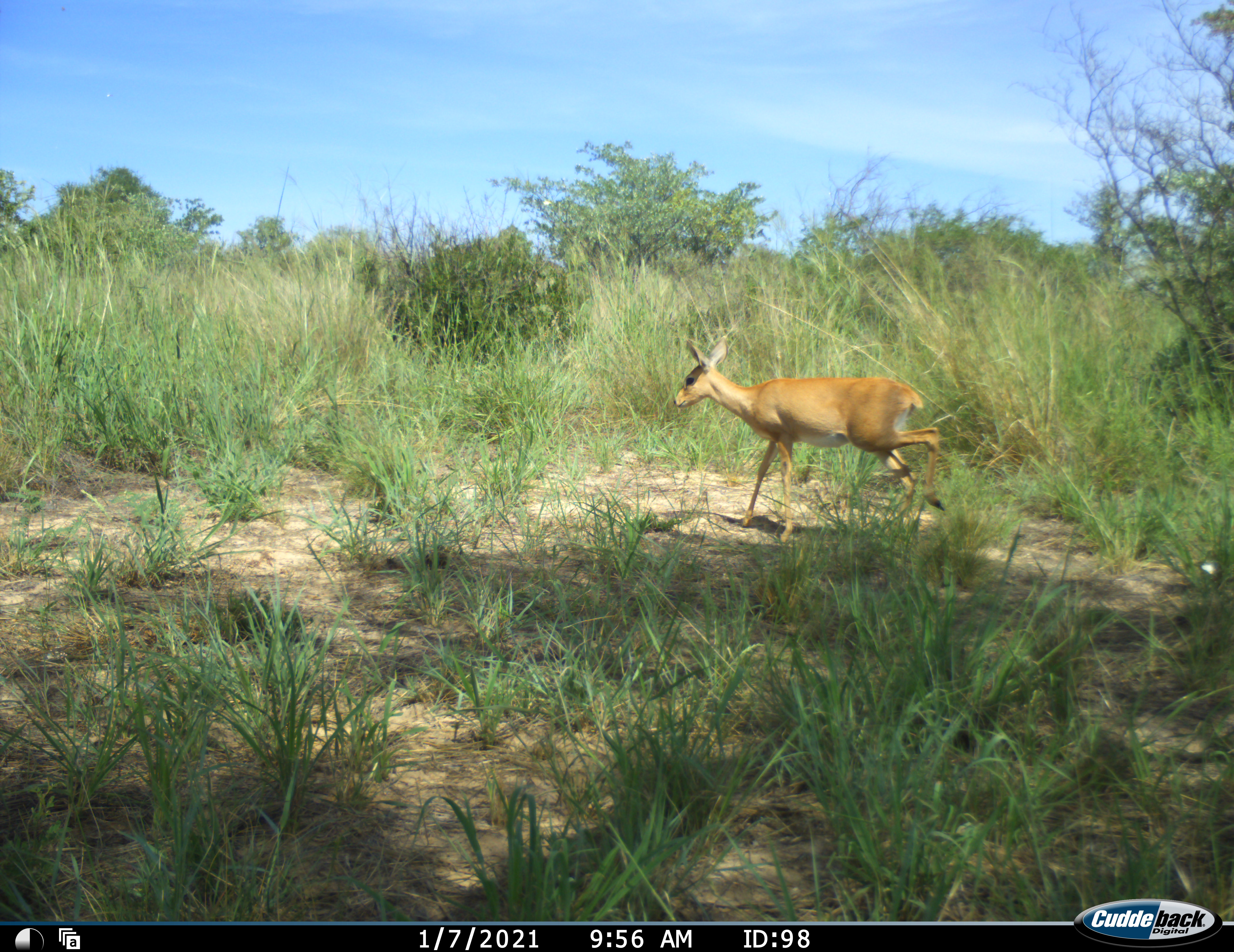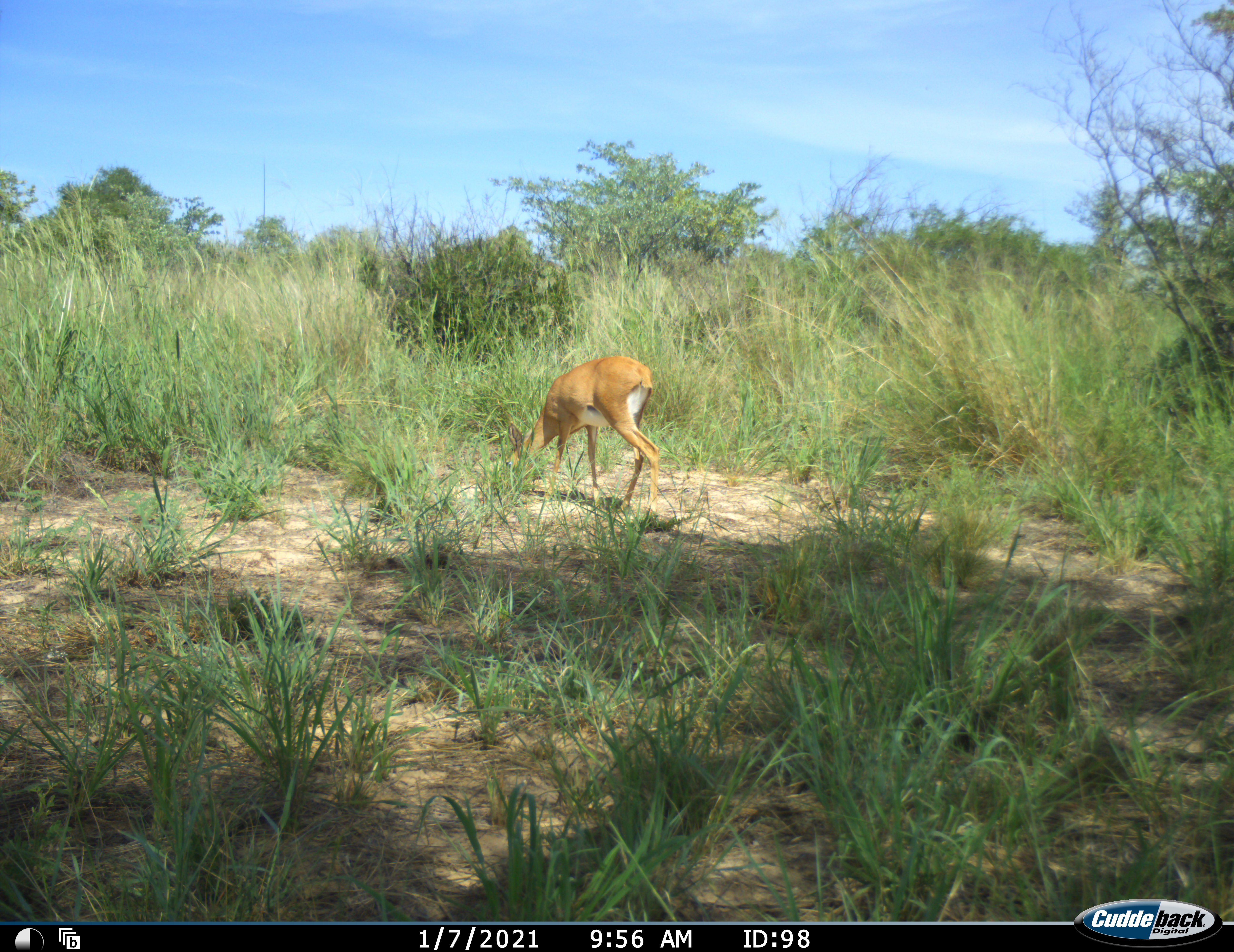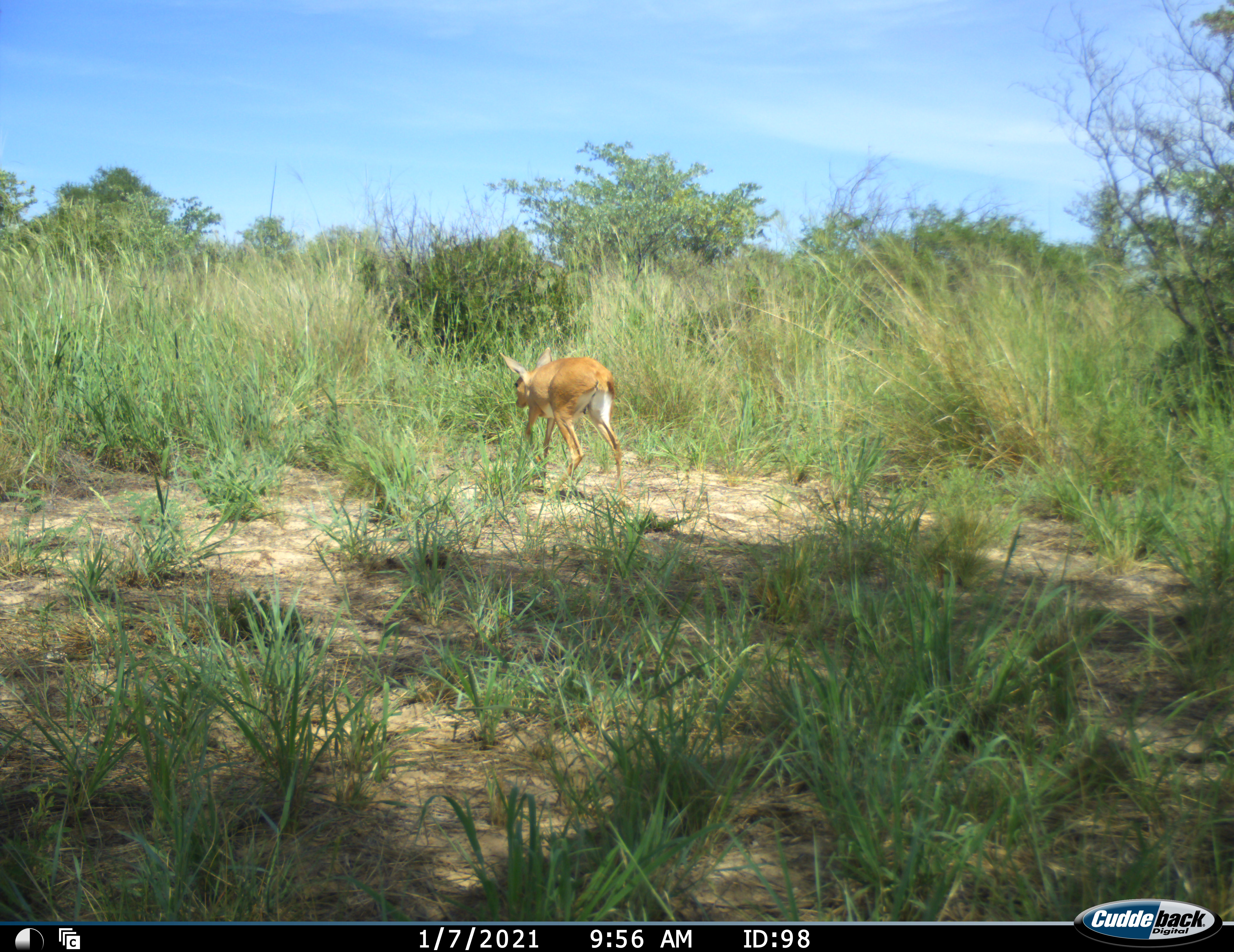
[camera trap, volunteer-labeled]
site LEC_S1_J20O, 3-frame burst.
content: unidentified animal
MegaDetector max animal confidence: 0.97